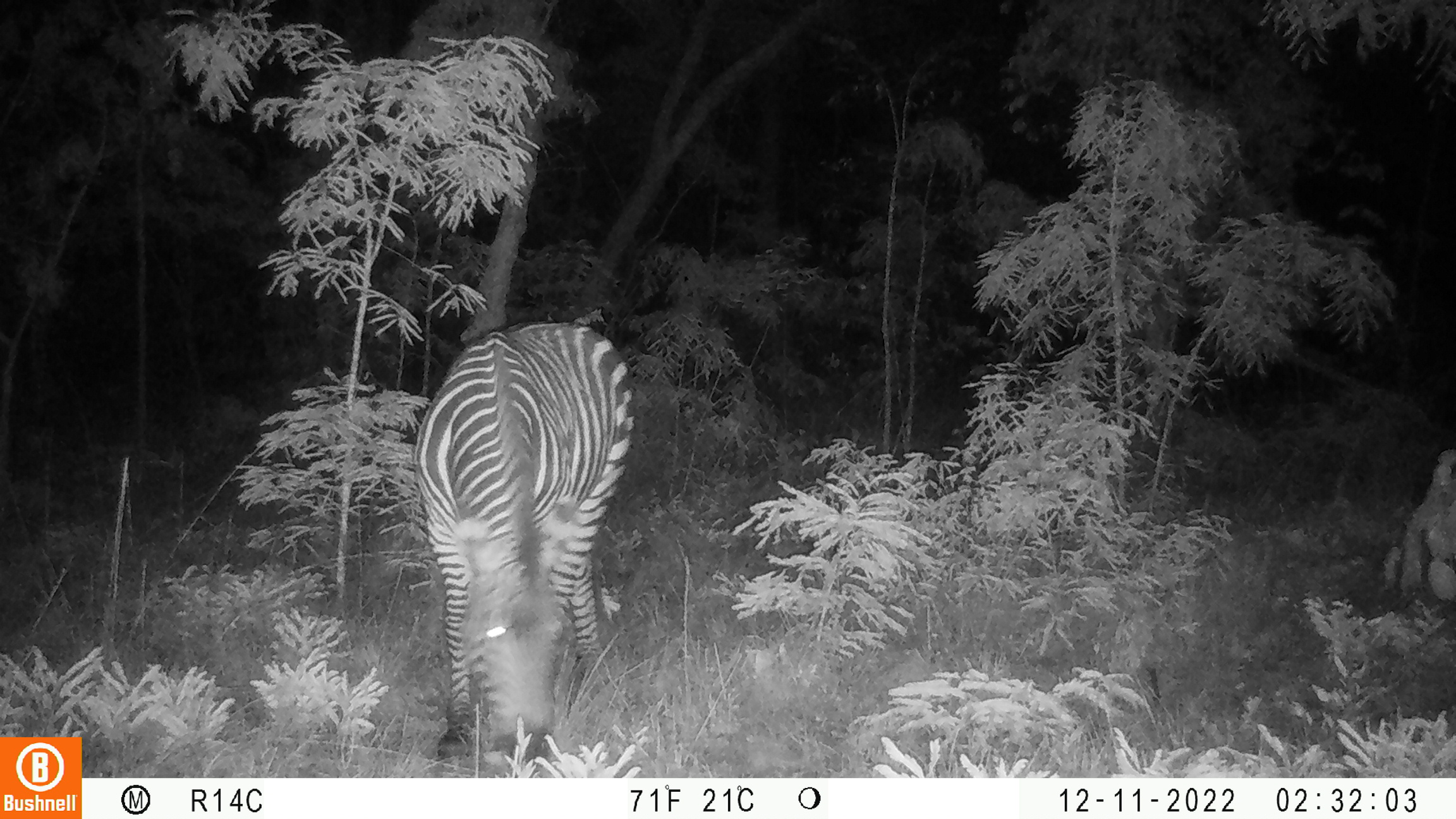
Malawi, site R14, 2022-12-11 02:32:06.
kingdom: Animalia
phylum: Chordata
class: Mammalia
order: Perissodactyla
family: Equidae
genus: Equus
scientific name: Equus quagga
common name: plains zebra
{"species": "plains zebra (Equus quagga)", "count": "1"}